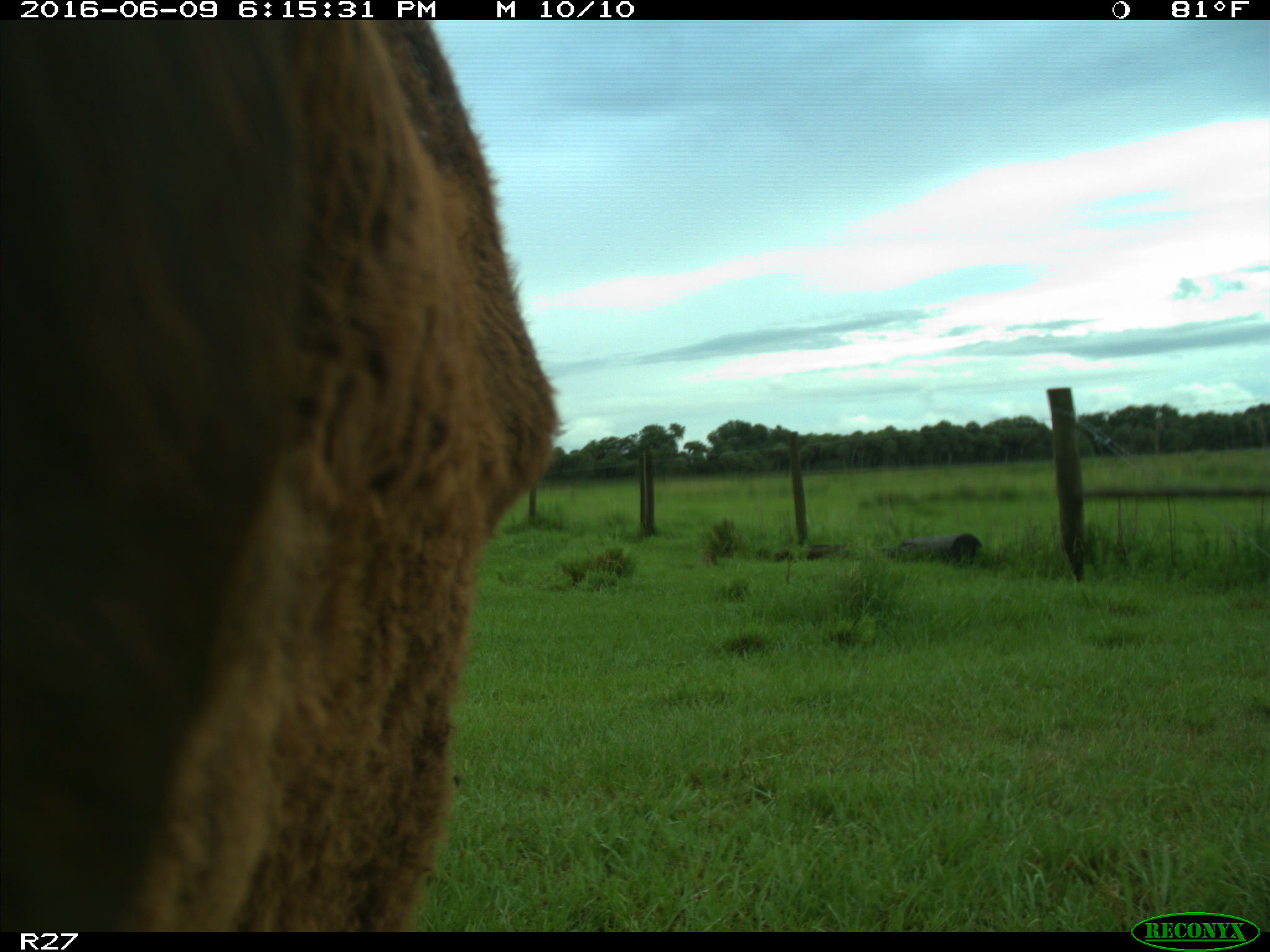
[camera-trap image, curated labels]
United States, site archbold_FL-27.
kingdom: Animalia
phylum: Chordata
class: Mammalia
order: Artiodactyla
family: Bovidae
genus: Bos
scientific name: Bos taurus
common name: domestic cow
Bos taurus (domestic cow).